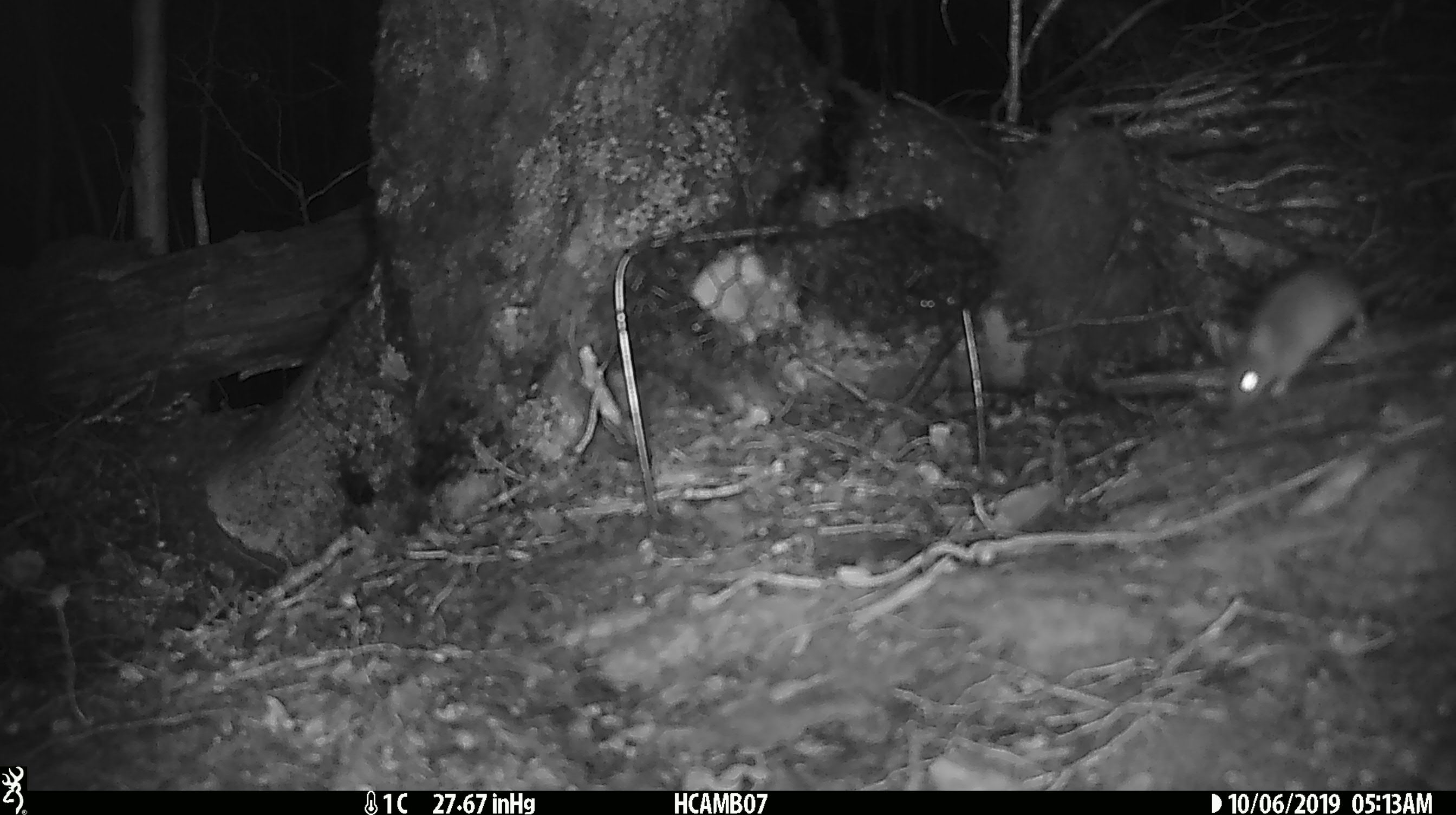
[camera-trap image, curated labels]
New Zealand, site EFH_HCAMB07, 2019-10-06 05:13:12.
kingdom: Animalia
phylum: Chordata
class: Mammalia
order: Rodentia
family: Muridae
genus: Mus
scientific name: Mus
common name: mouse